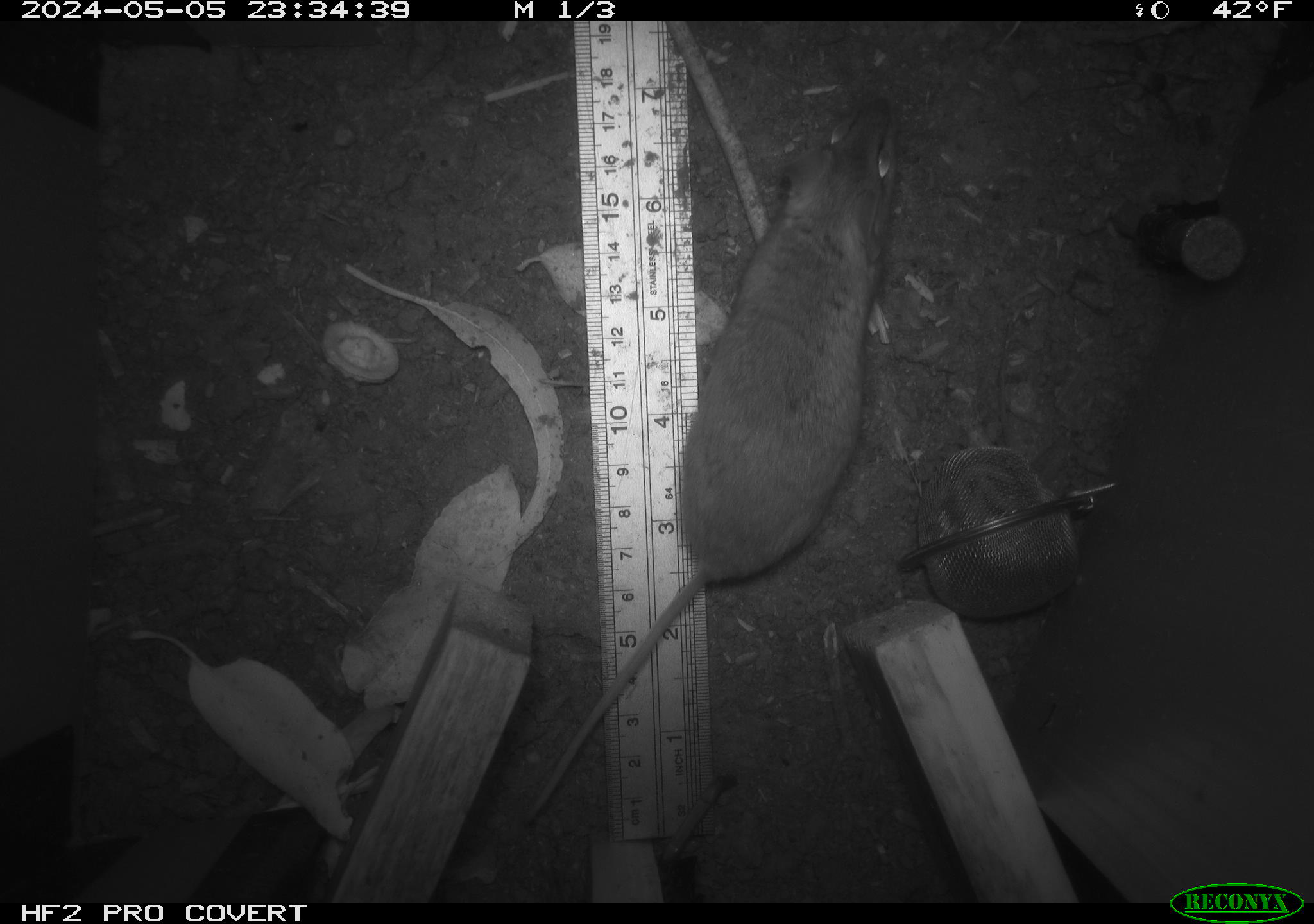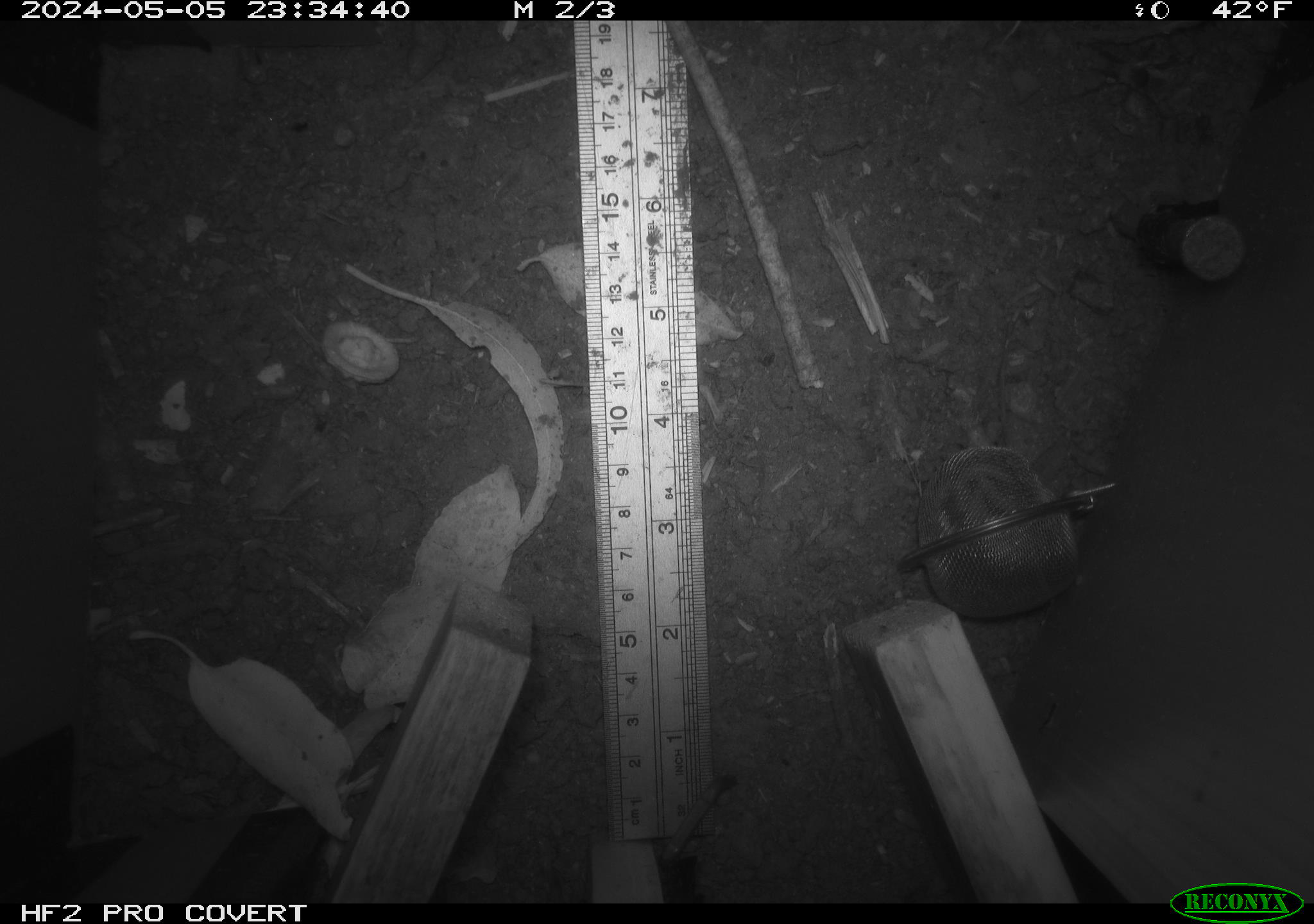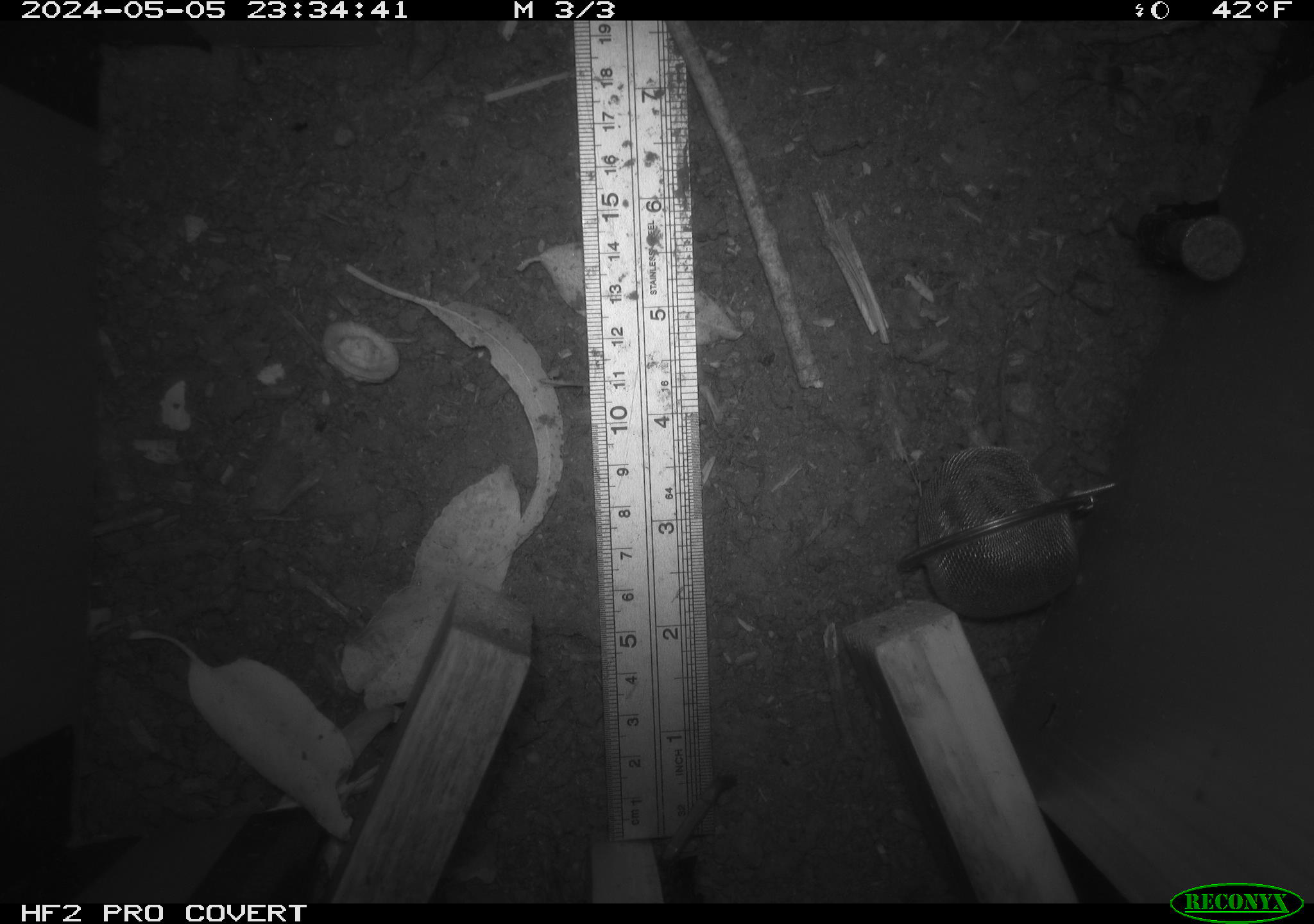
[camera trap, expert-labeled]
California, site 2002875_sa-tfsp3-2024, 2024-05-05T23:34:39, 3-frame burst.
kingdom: Animalia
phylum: Chordata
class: Mammalia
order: Rodentia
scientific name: Rodentia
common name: mouse species